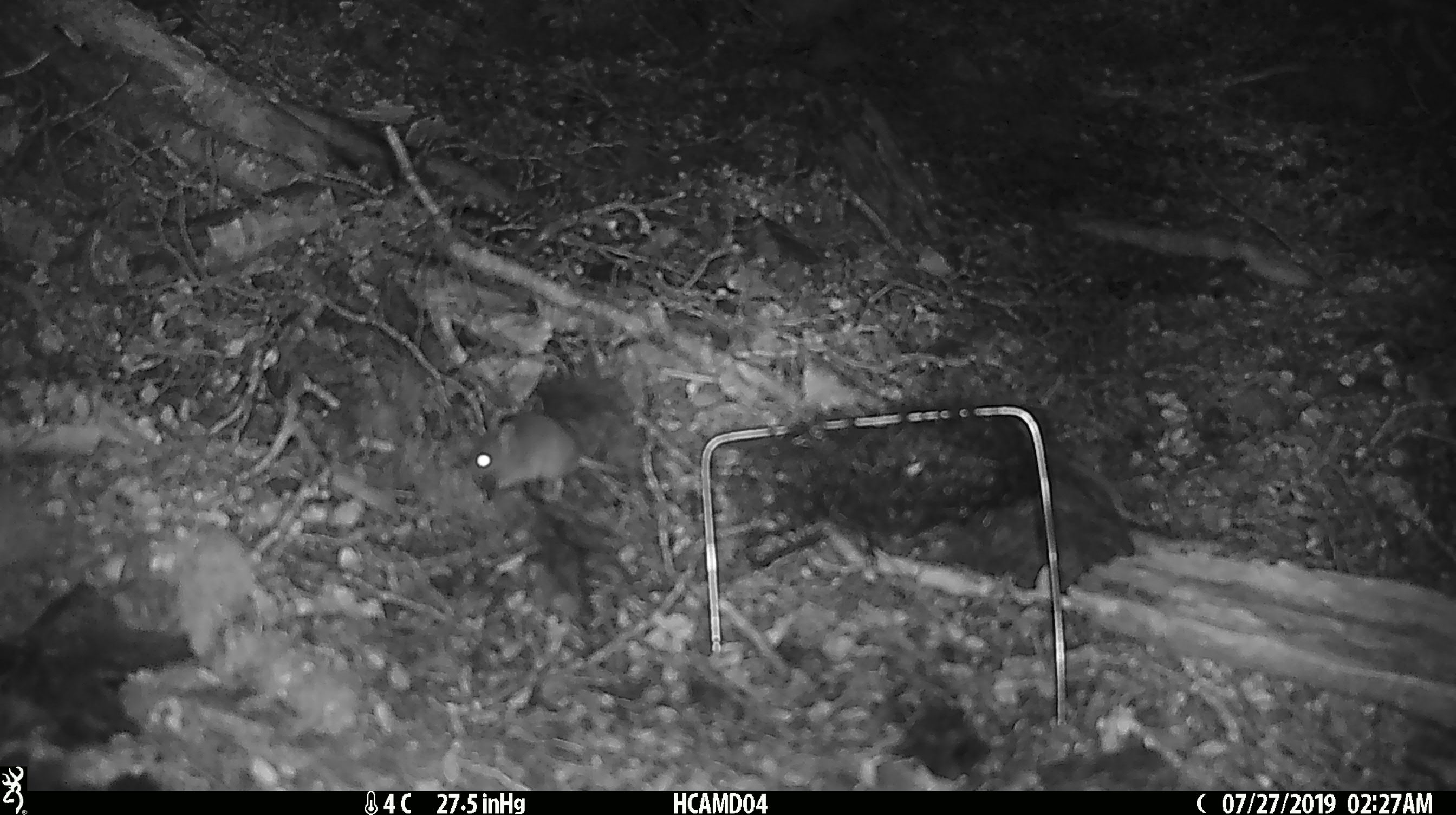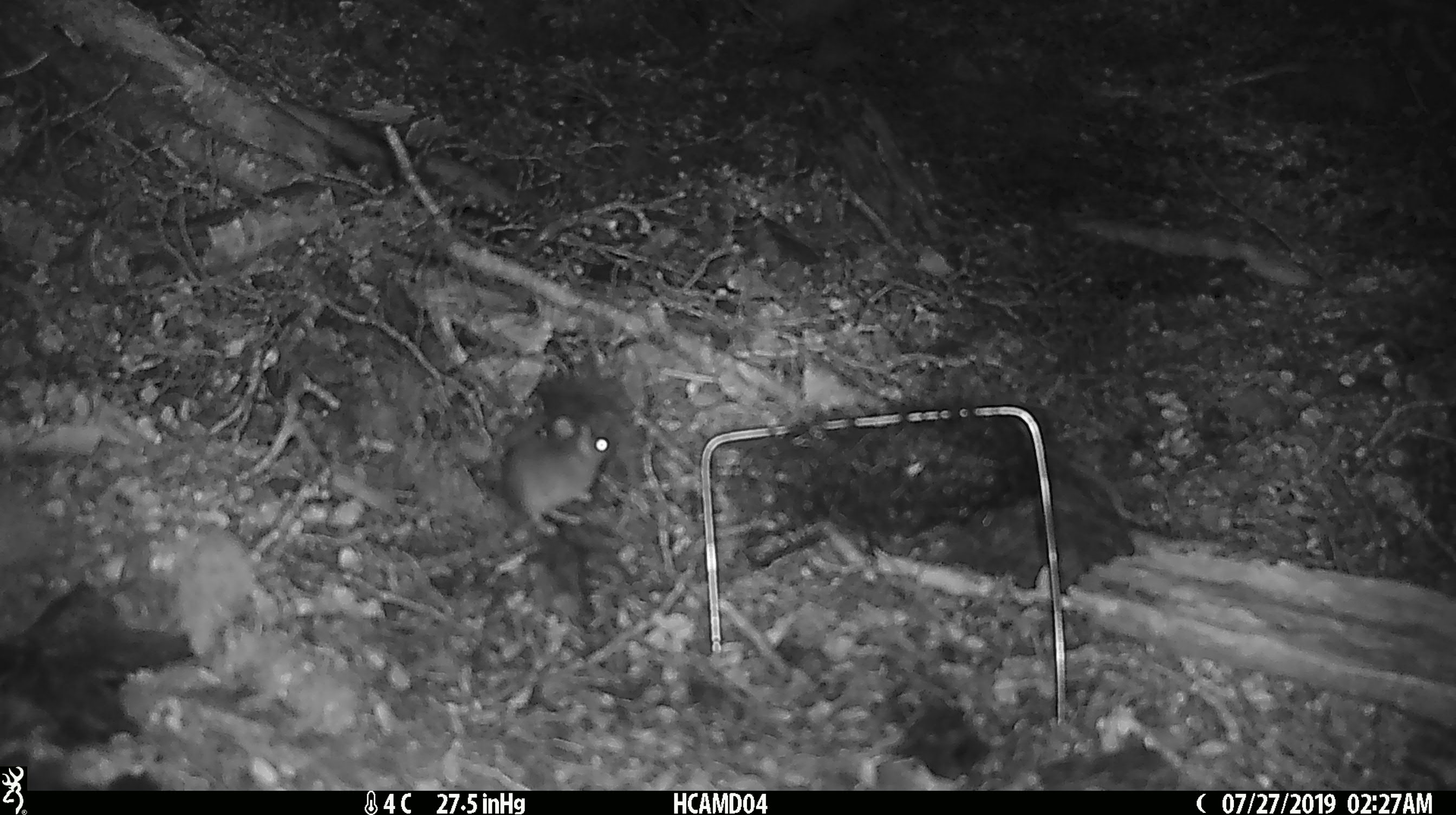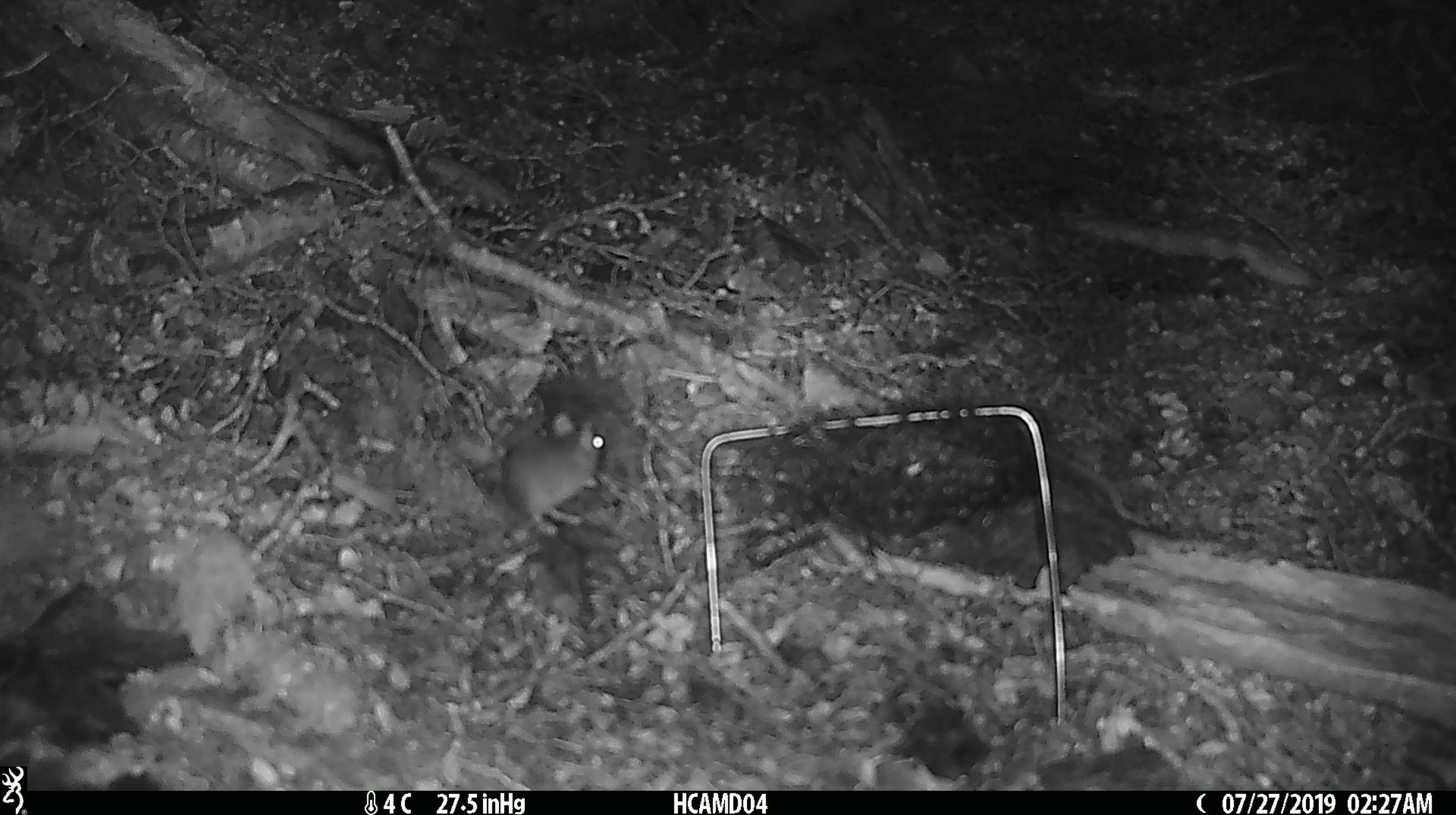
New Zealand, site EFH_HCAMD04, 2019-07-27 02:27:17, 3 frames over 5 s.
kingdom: Animalia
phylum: Chordata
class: Mammalia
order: Rodentia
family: Muridae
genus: Mus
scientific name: Mus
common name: mouse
Mouse (Mus).